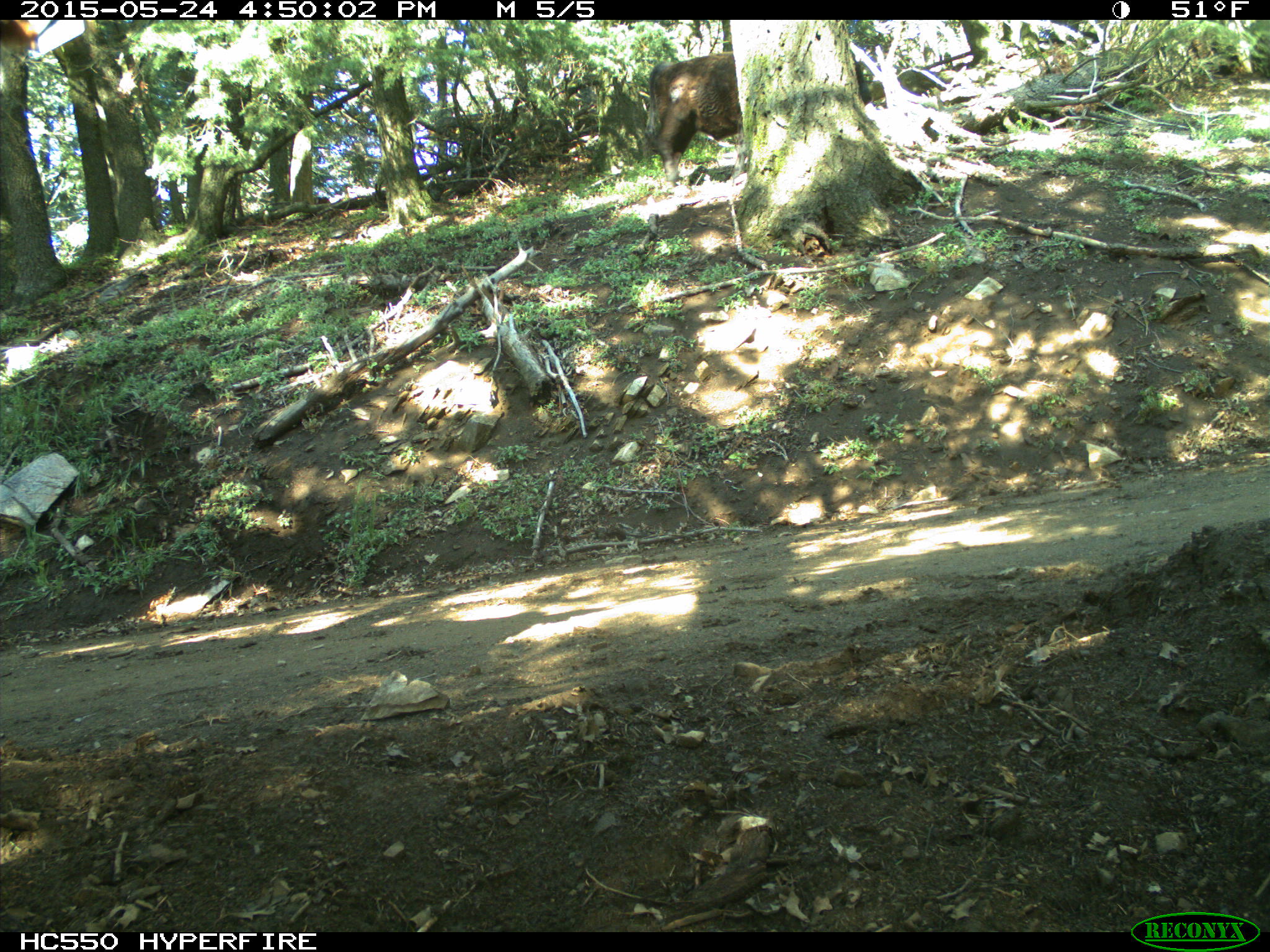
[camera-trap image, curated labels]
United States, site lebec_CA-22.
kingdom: Animalia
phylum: Chordata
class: Mammalia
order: Artiodactyla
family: Bovidae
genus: Bos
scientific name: Bos taurus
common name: domestic cow